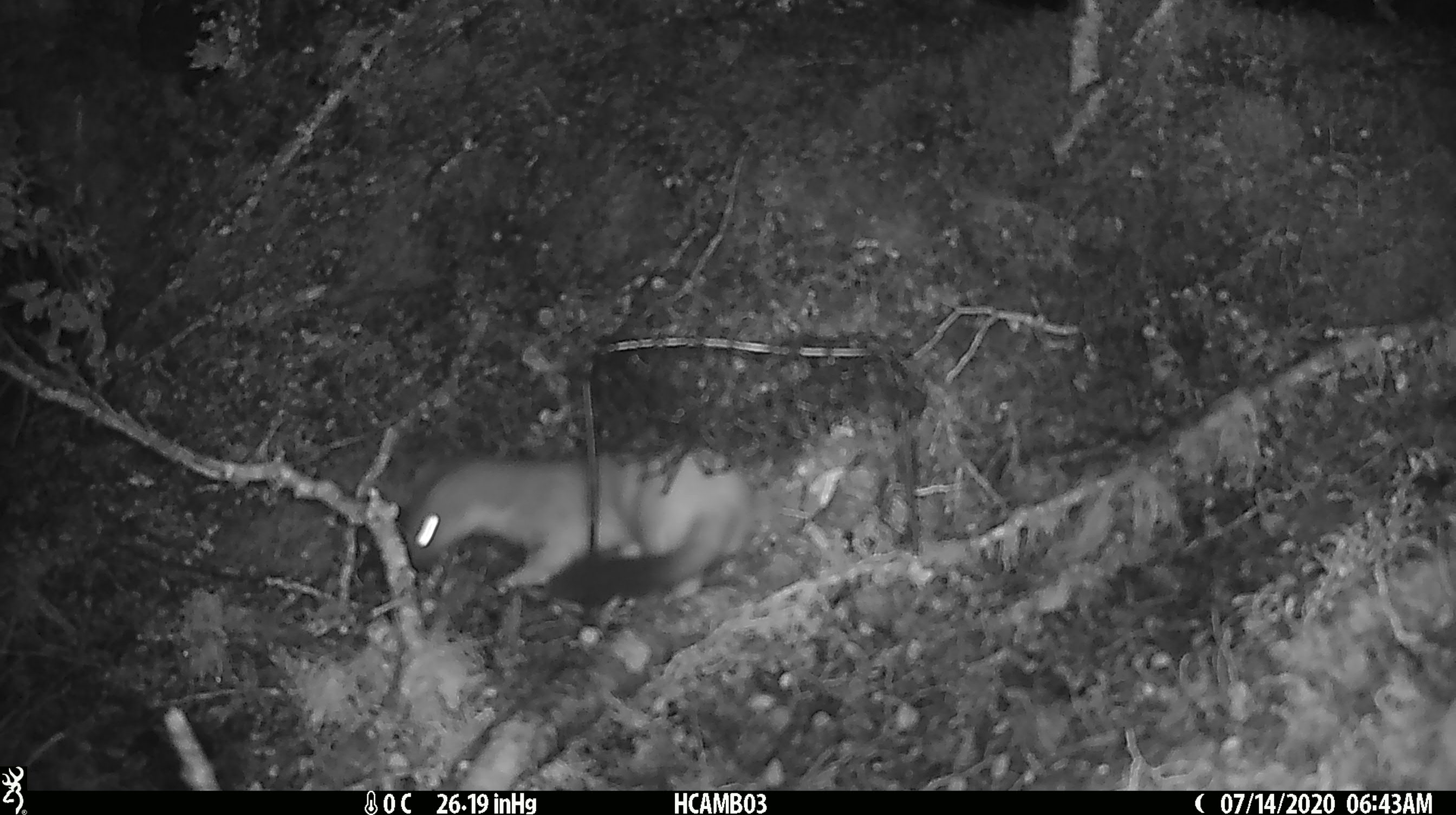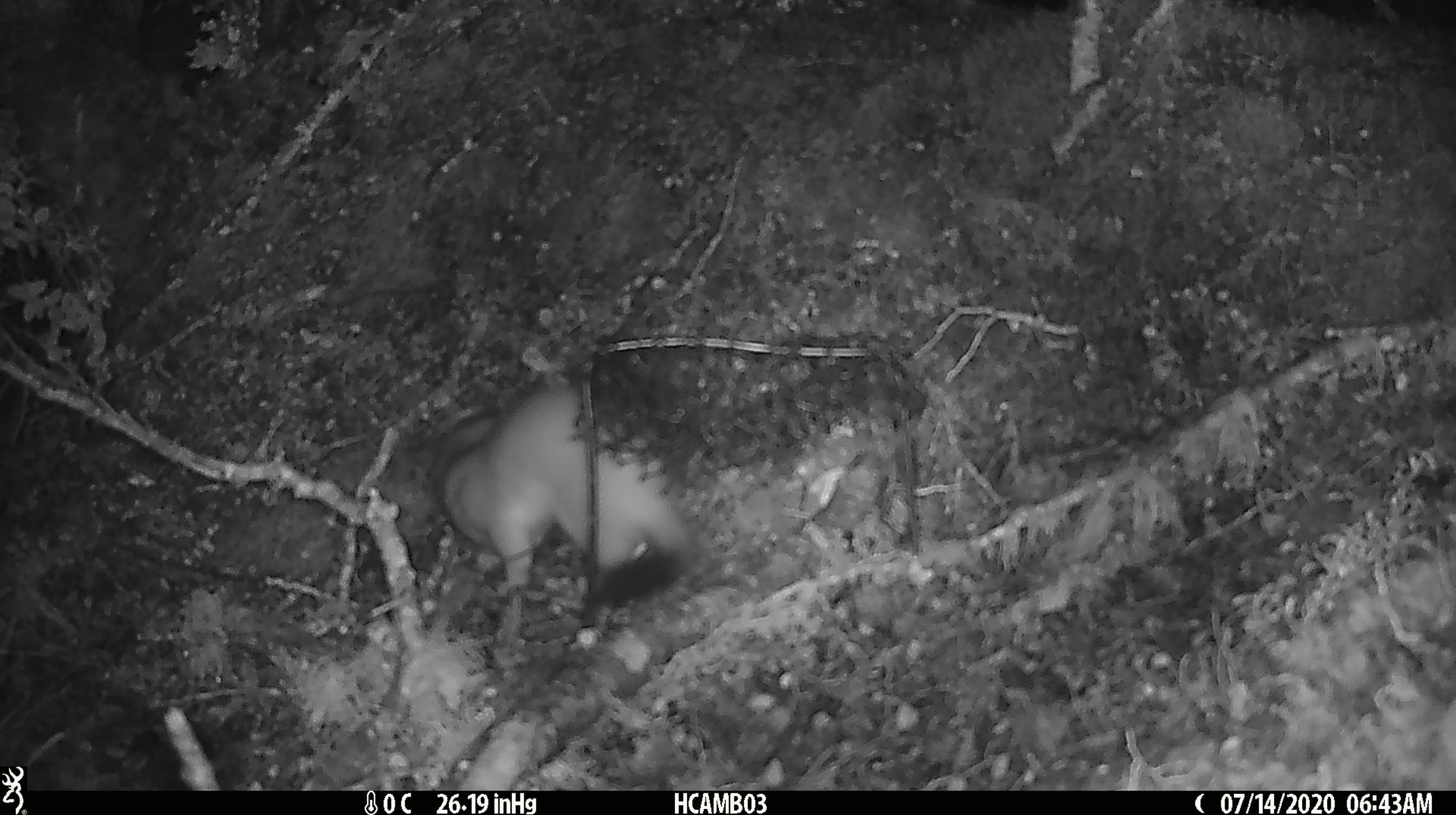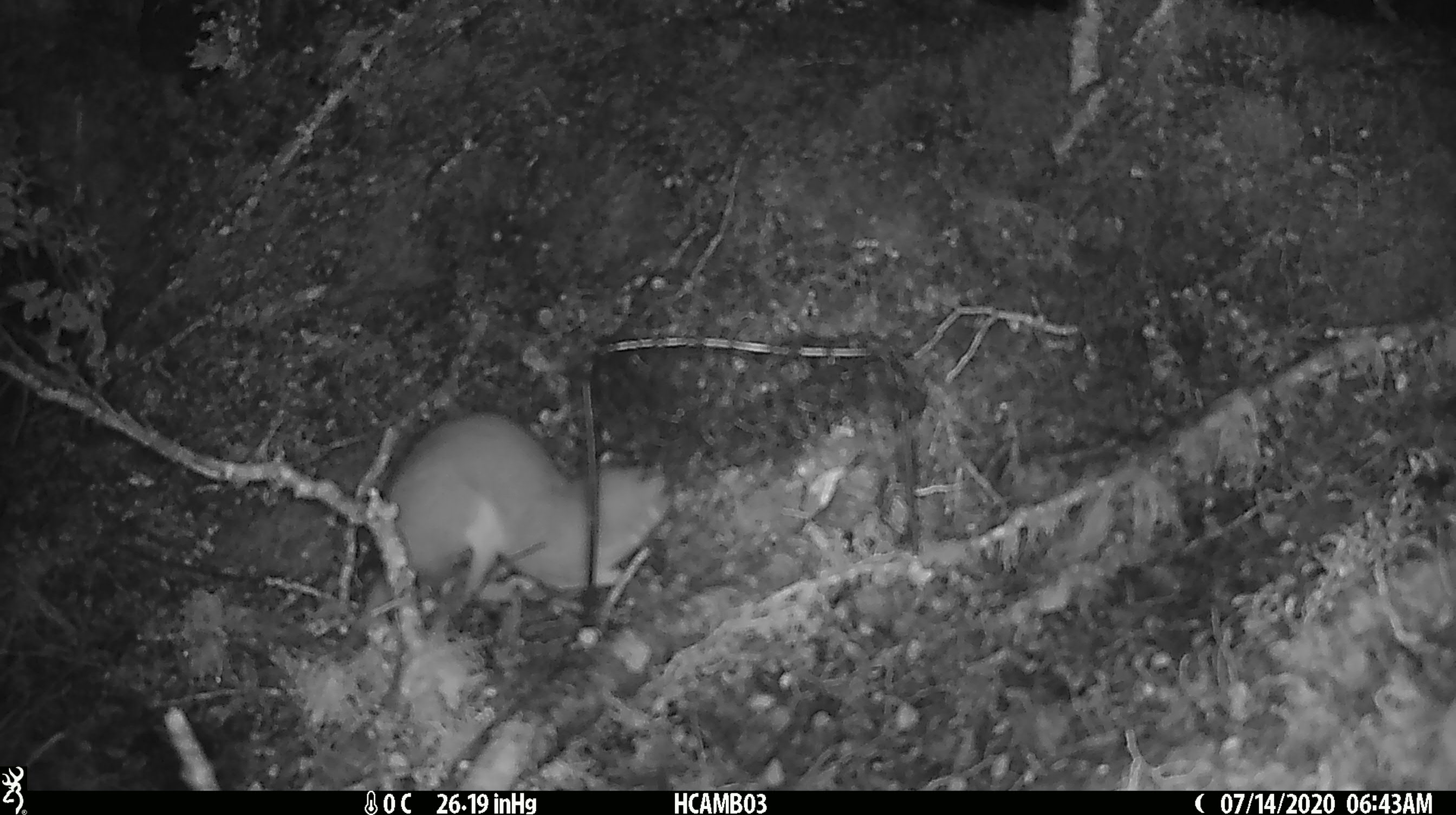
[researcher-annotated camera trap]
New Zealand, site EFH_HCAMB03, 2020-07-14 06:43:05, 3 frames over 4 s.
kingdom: Animalia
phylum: Chordata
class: Mammalia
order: Carnivora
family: Mustelidae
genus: Mustela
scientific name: Mustela erminea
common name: stoat